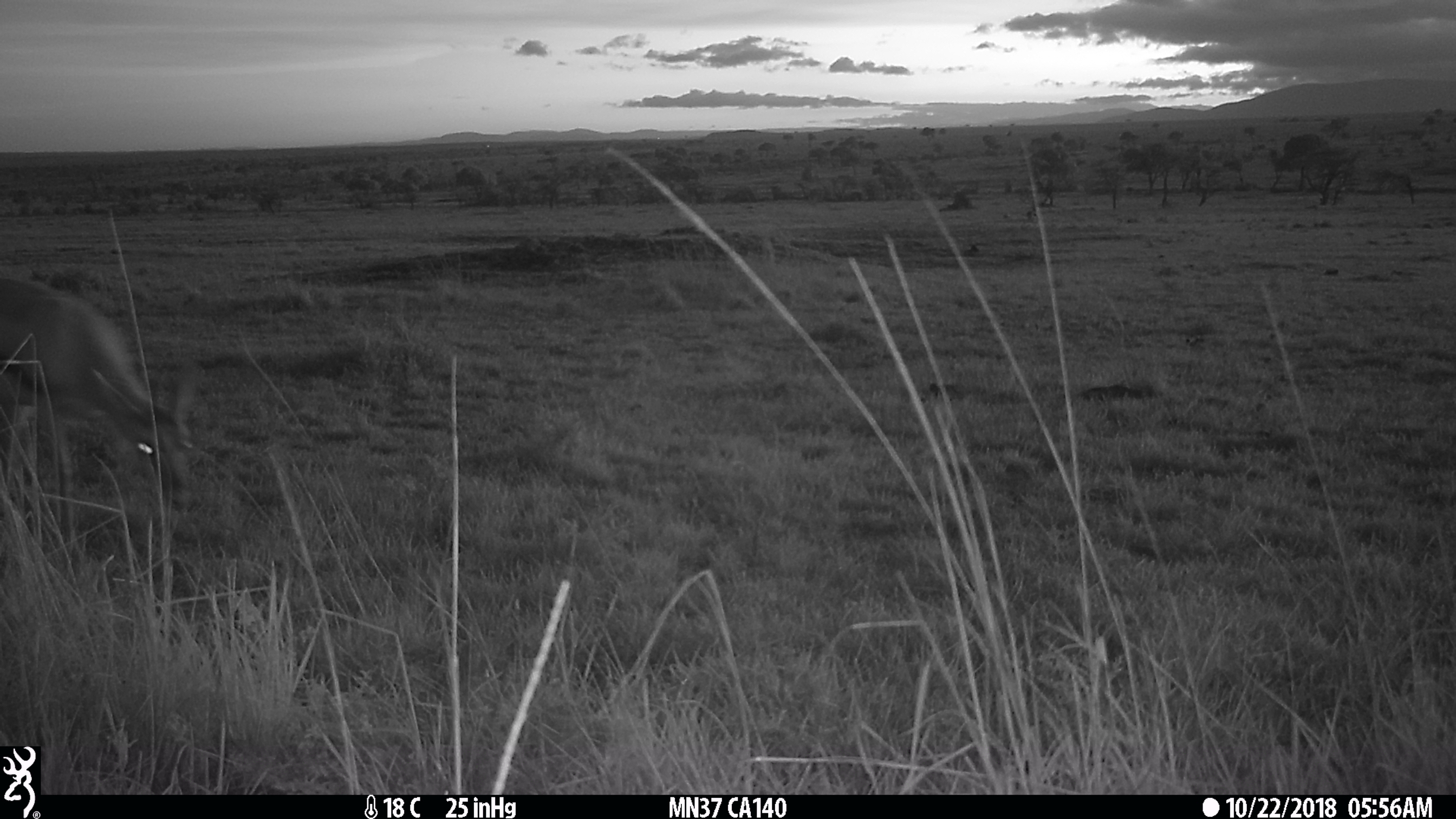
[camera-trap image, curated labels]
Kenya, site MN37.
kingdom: Animalia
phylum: Chordata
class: Mammalia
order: Artiodactyla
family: Bovidae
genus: Eudorcas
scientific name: Eudorcas thomsonii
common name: thomon's gazelle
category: gazelle thomsons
Gazelle thomsons (thomon's gazelle) (Eudorcas thomsonii).